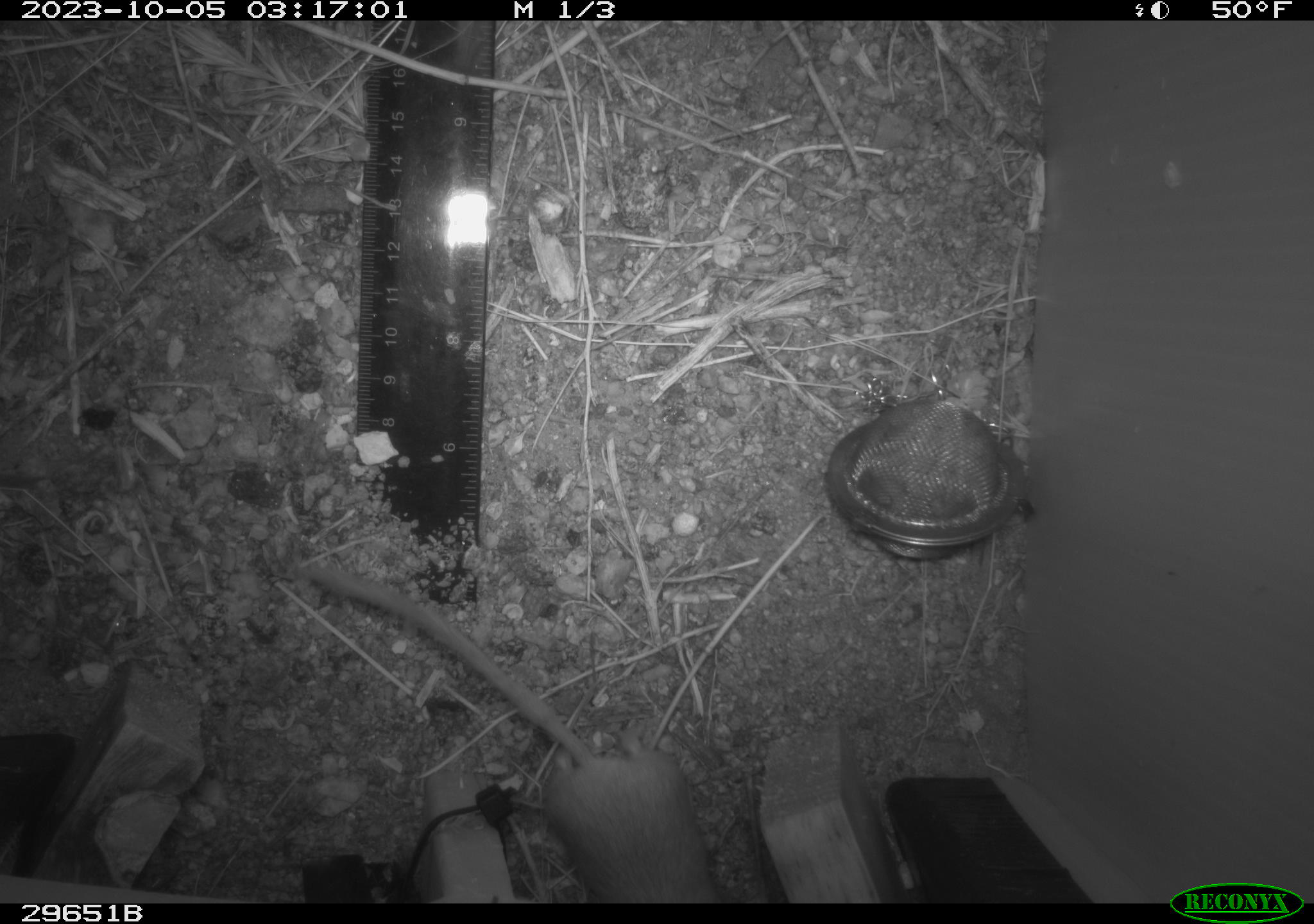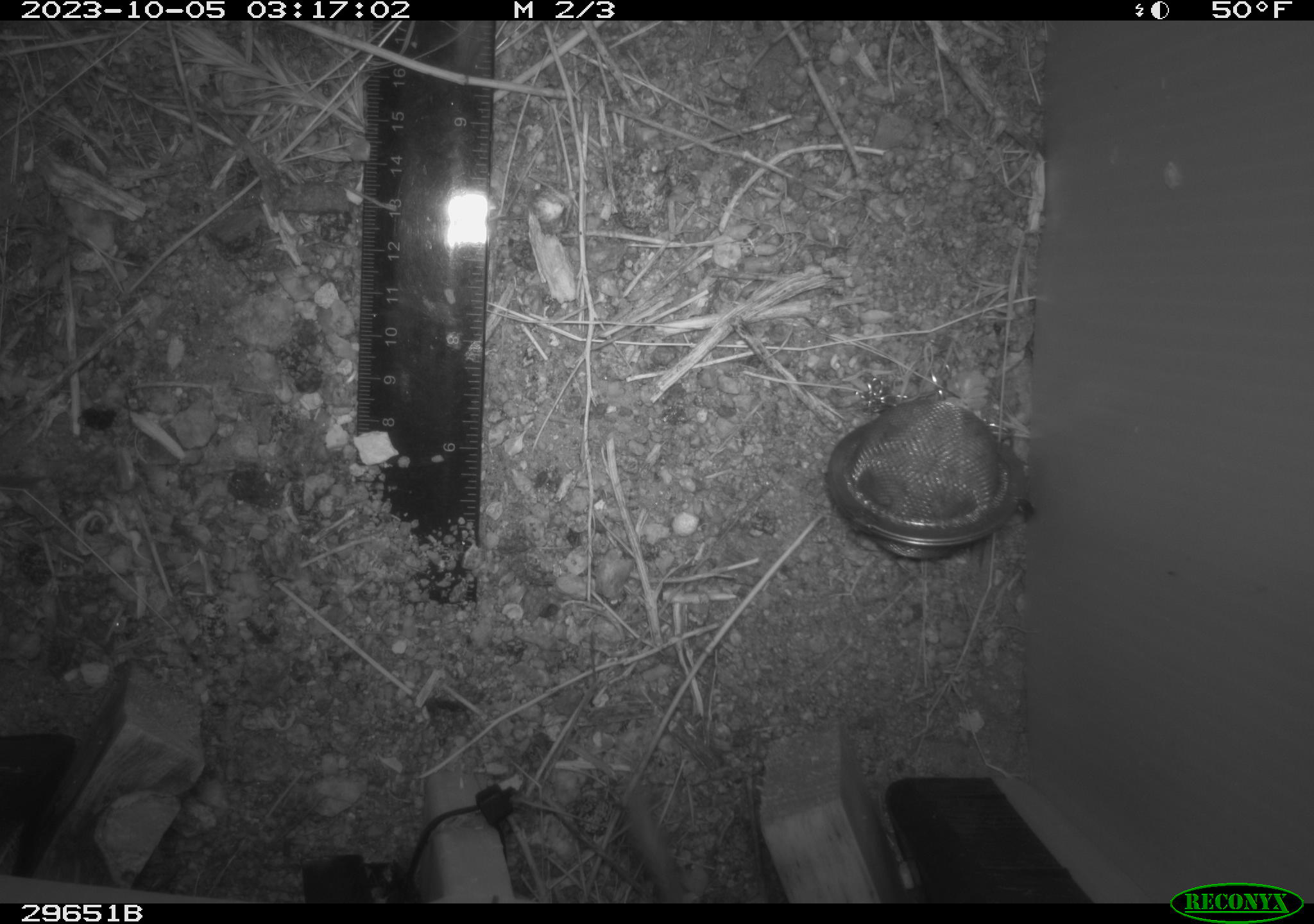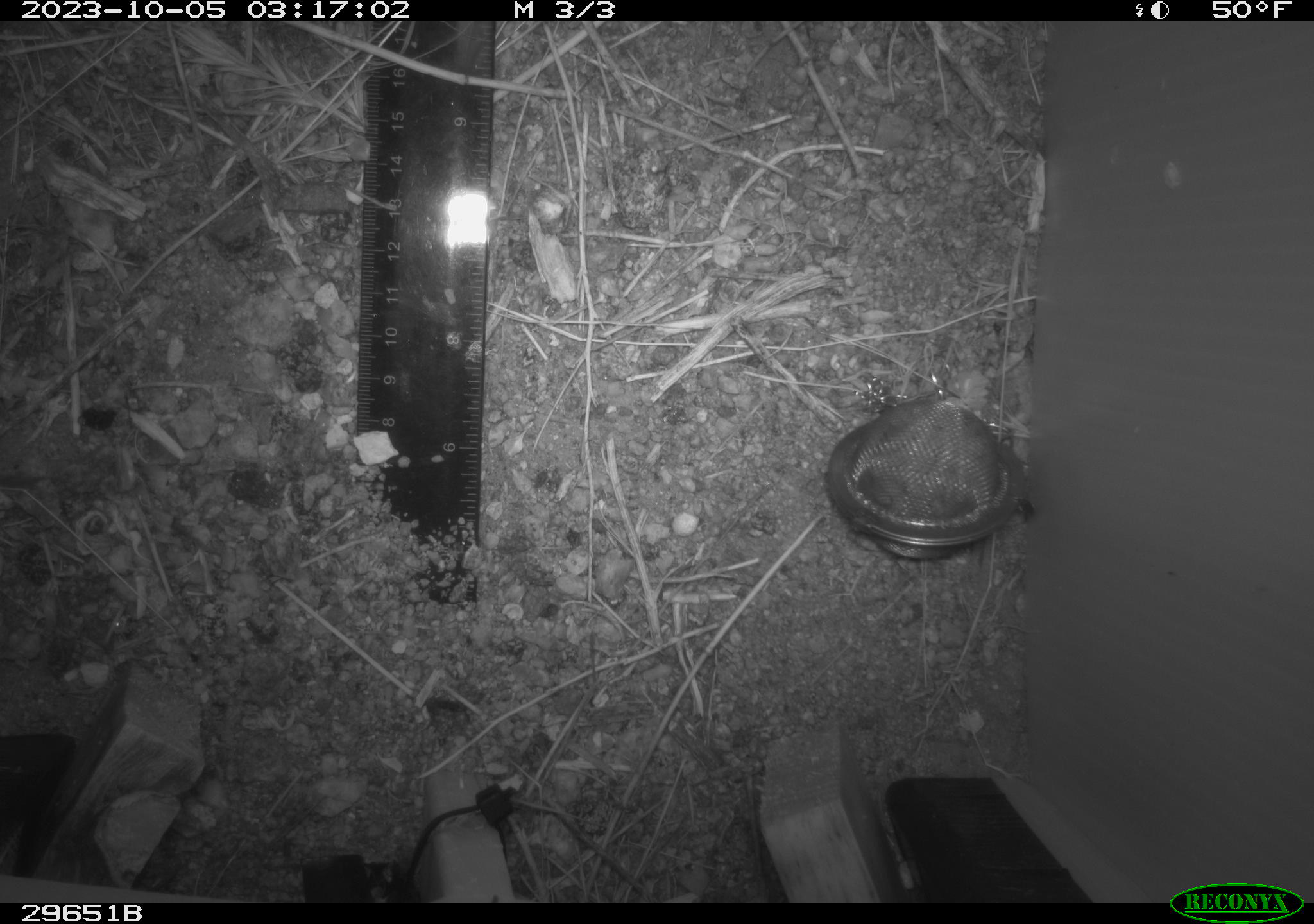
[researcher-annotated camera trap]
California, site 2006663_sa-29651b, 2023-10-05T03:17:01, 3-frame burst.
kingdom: Animalia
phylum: Chordata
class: Mammalia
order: Rodentia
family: Cricetidae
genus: Peromyscus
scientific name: Peromyscus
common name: deer mice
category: peromyscus species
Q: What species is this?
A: Peromyscus species (deer mice) (Peromyscus).